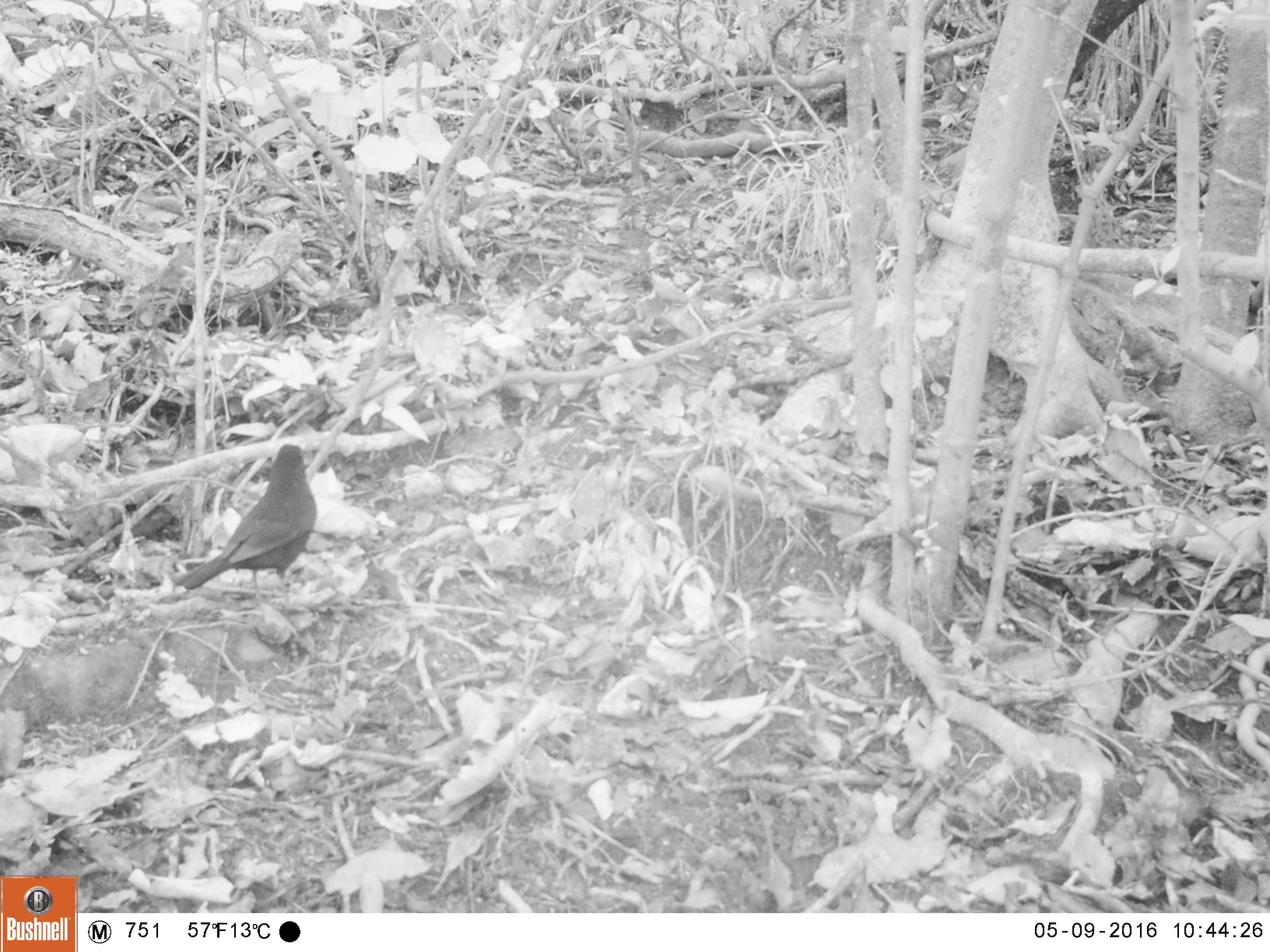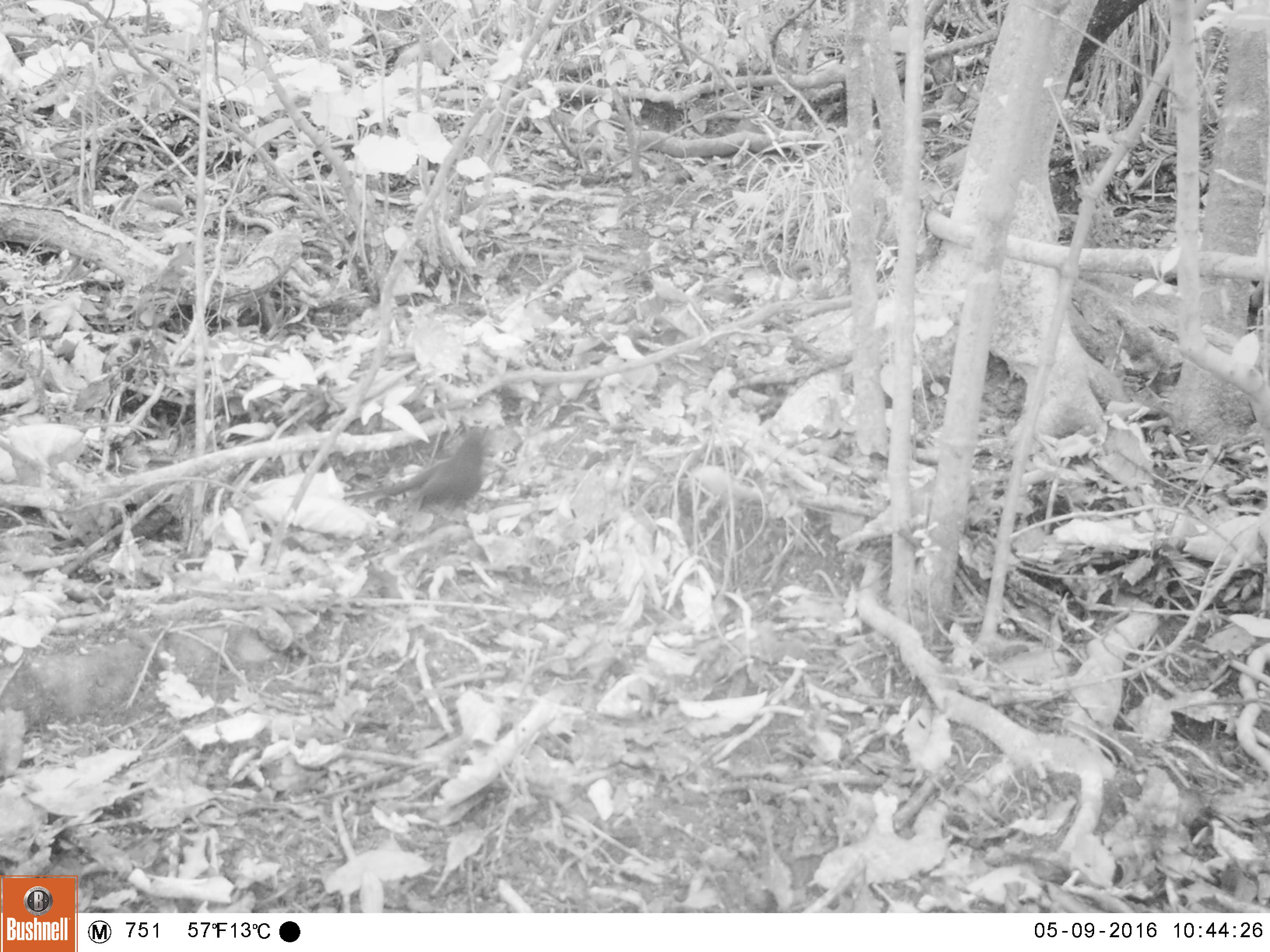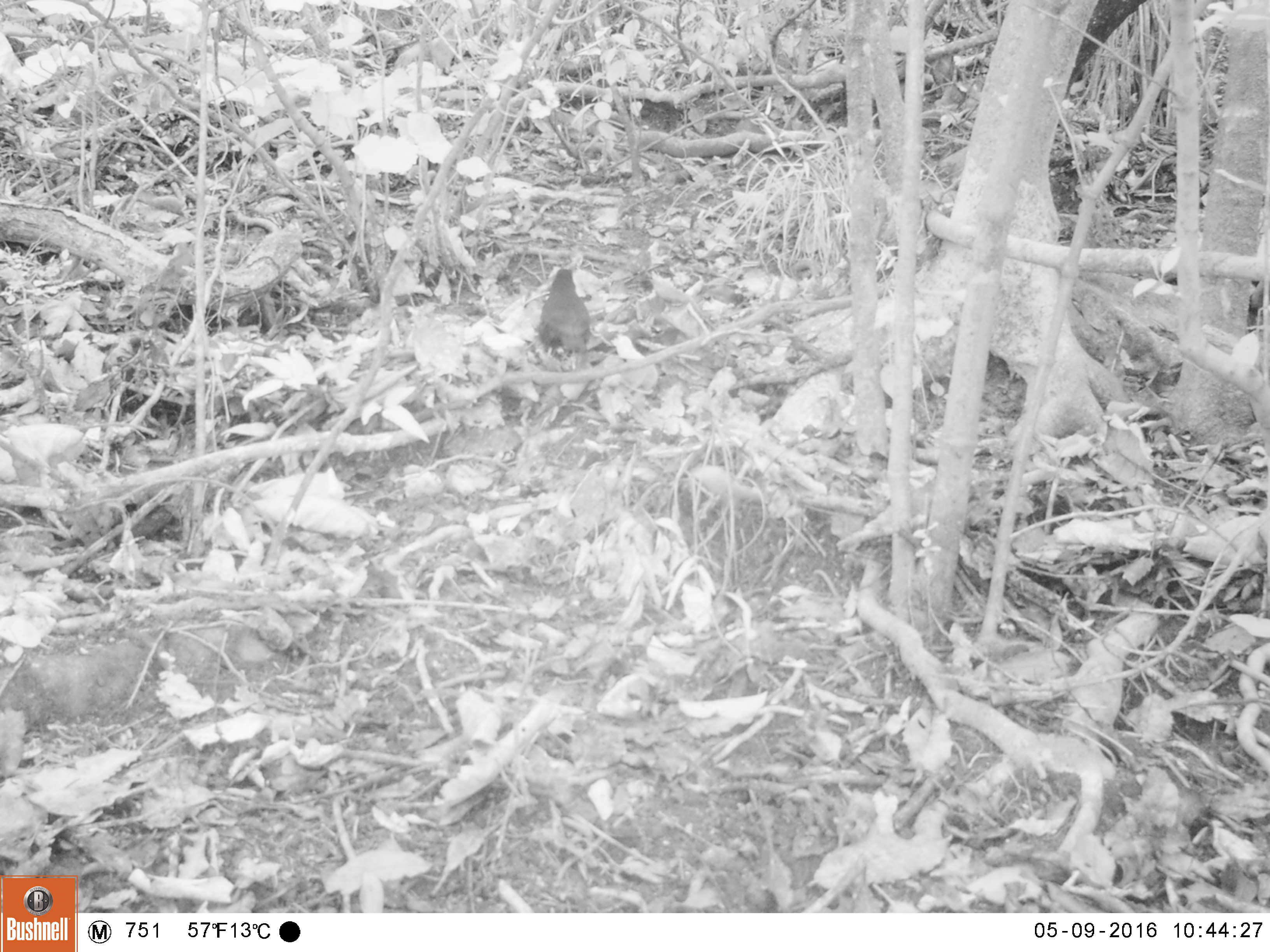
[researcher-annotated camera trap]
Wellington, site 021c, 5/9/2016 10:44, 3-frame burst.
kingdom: Animalia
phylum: Chordata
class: Aves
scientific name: Aves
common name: bird